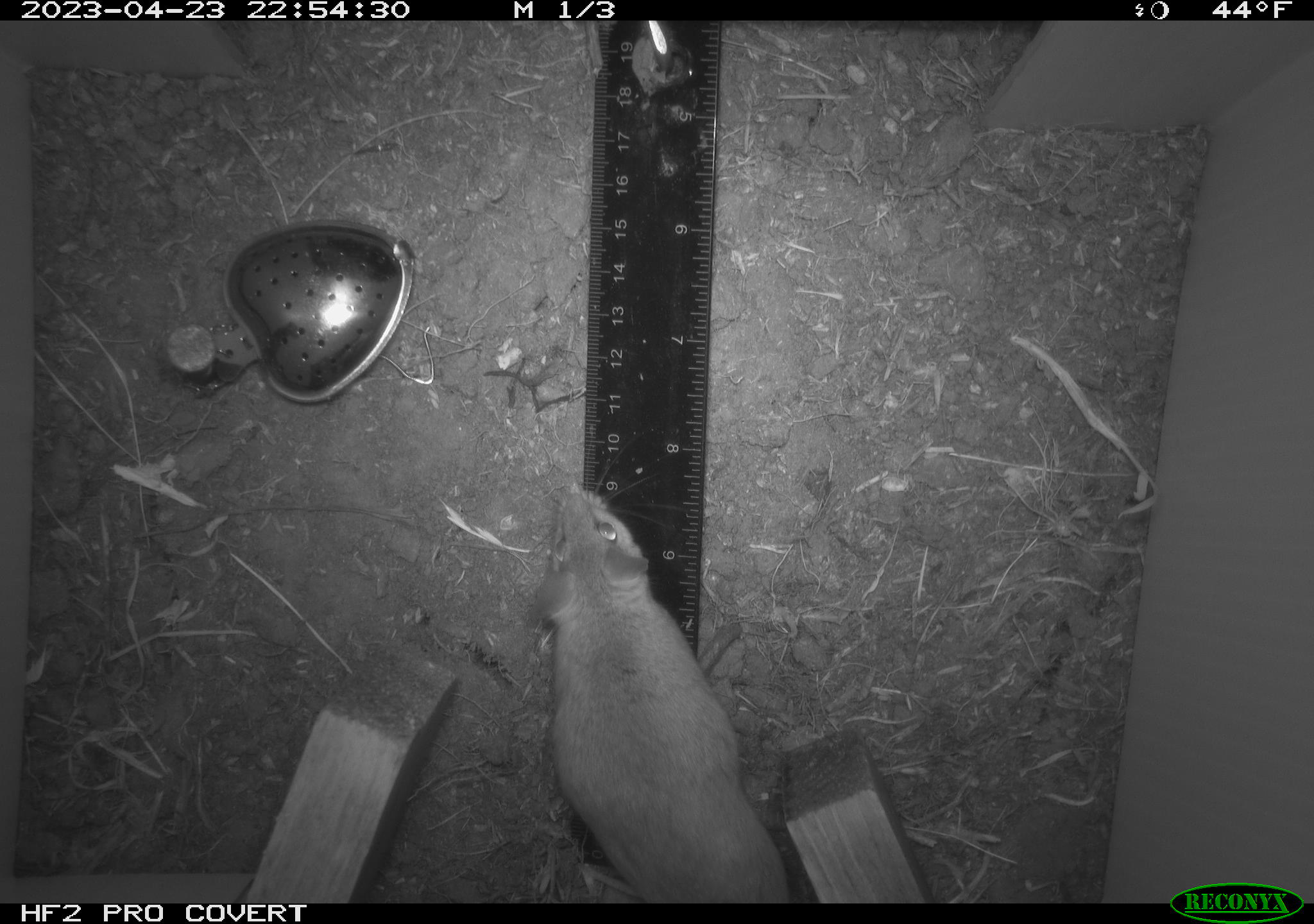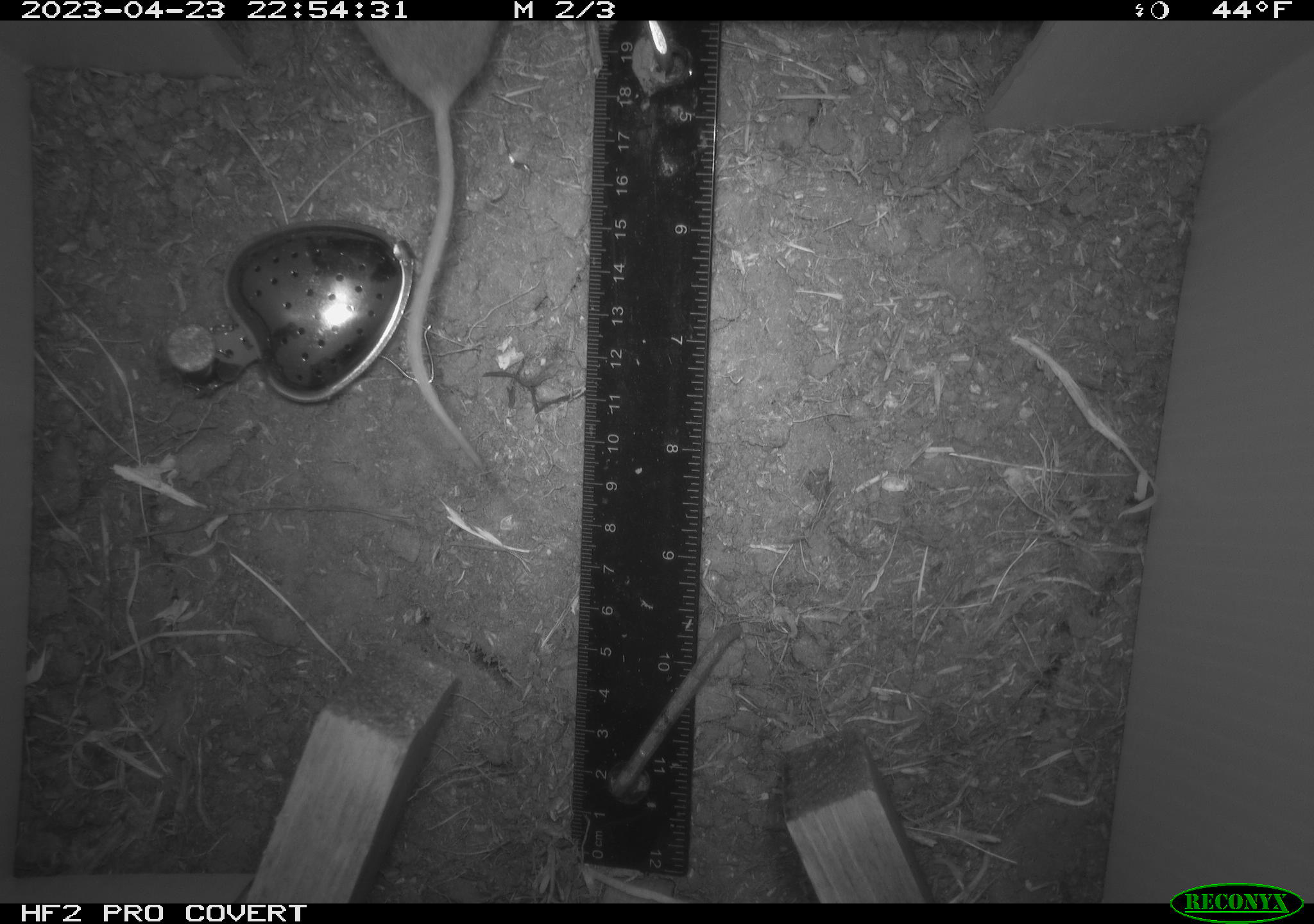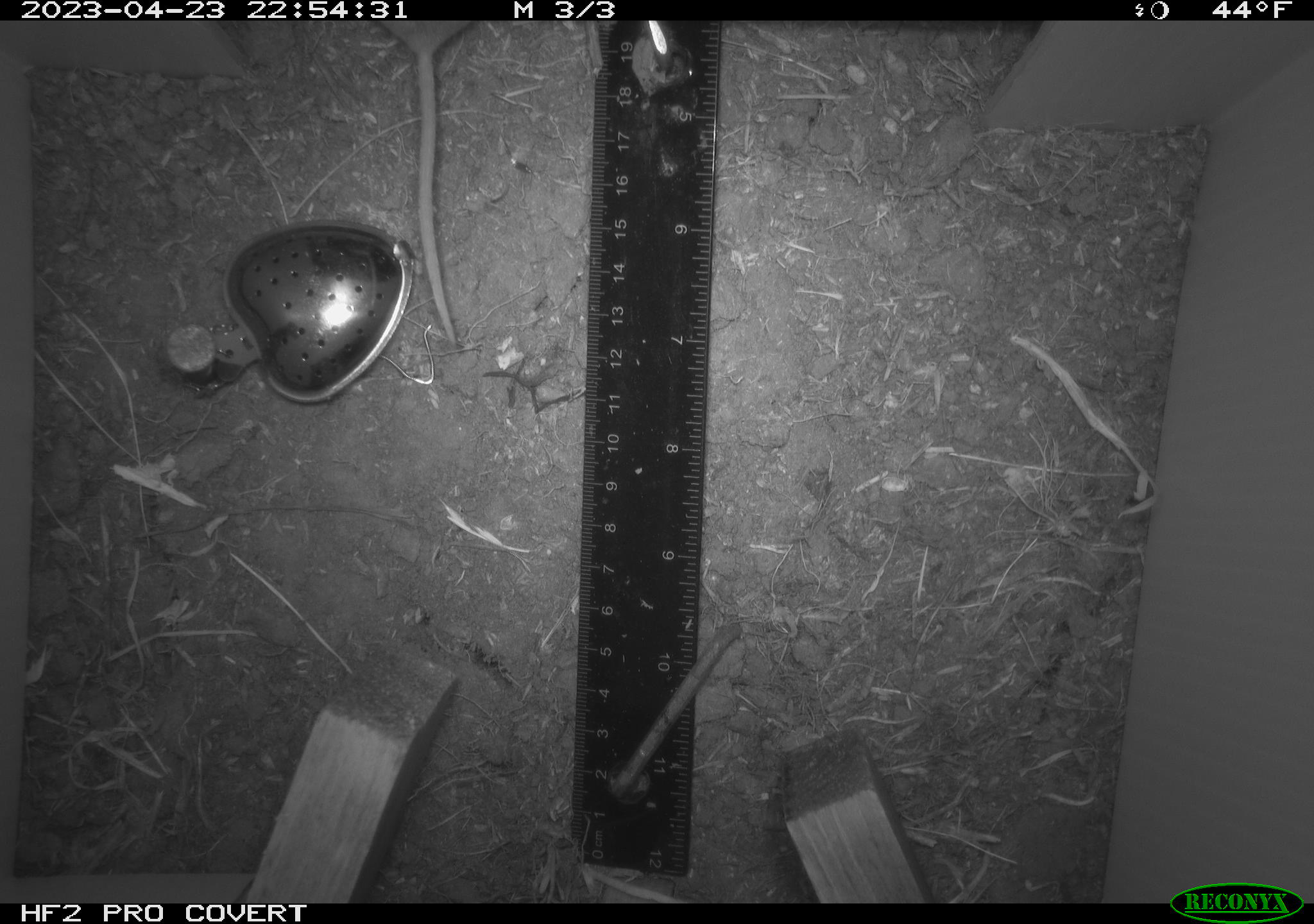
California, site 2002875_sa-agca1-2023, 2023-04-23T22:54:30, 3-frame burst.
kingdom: Animalia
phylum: Chordata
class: Mammalia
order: Rodentia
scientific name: Rodentia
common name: mouse species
Mouse species (Rodentia).